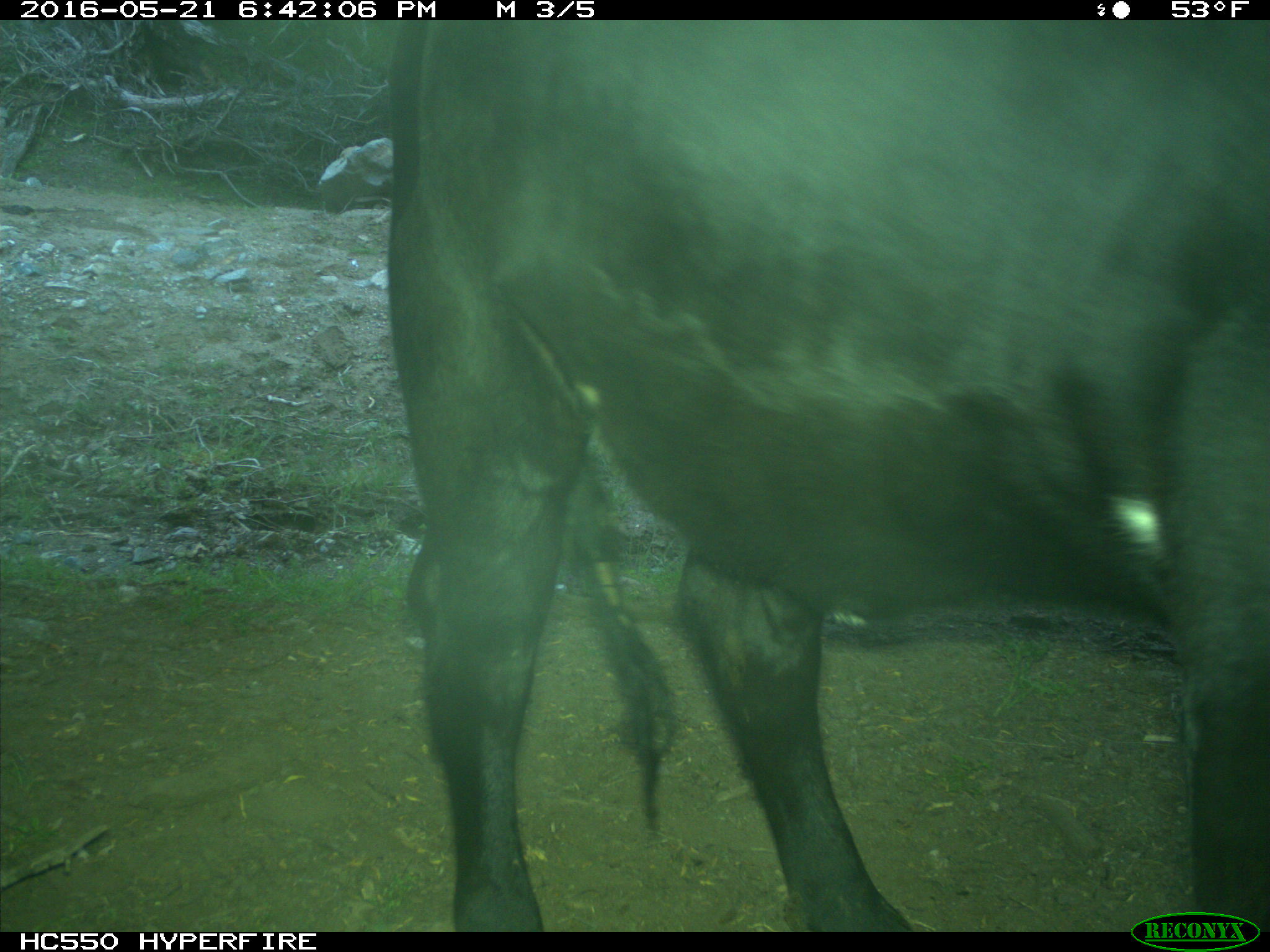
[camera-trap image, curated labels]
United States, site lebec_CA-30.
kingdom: Animalia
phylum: Chordata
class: Mammalia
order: Artiodactyla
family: Bovidae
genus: Bos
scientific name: Bos taurus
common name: domestic cow